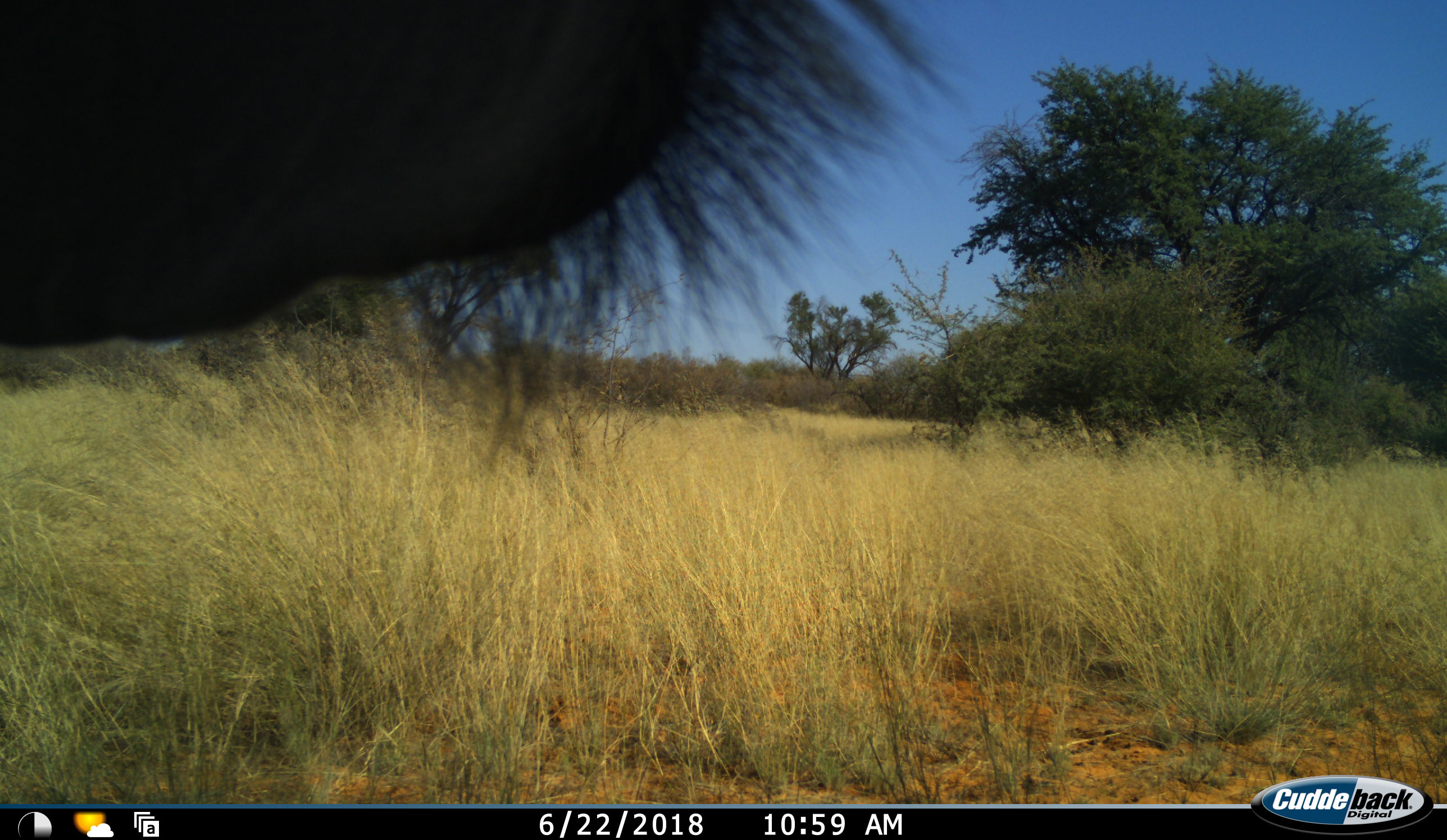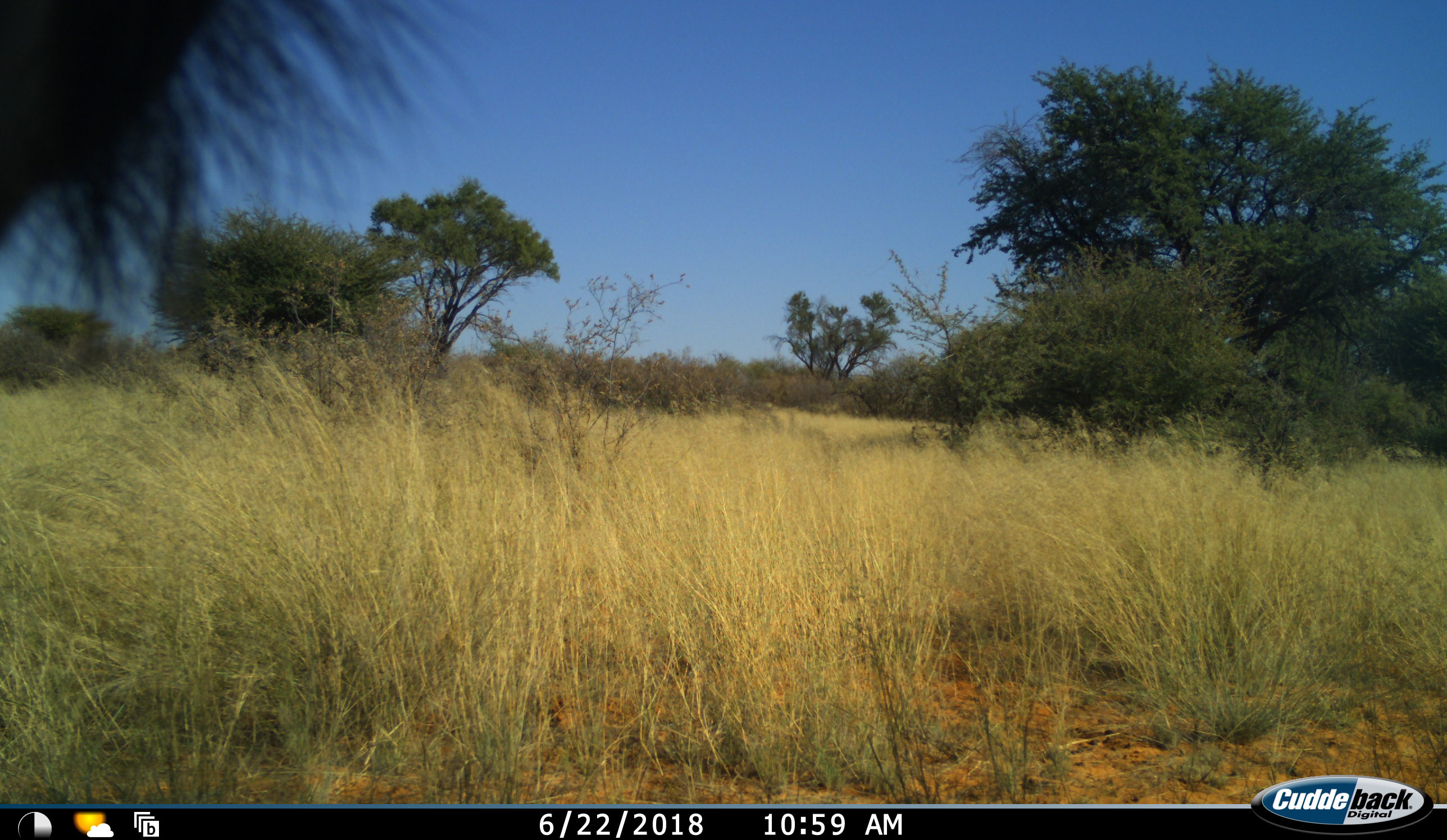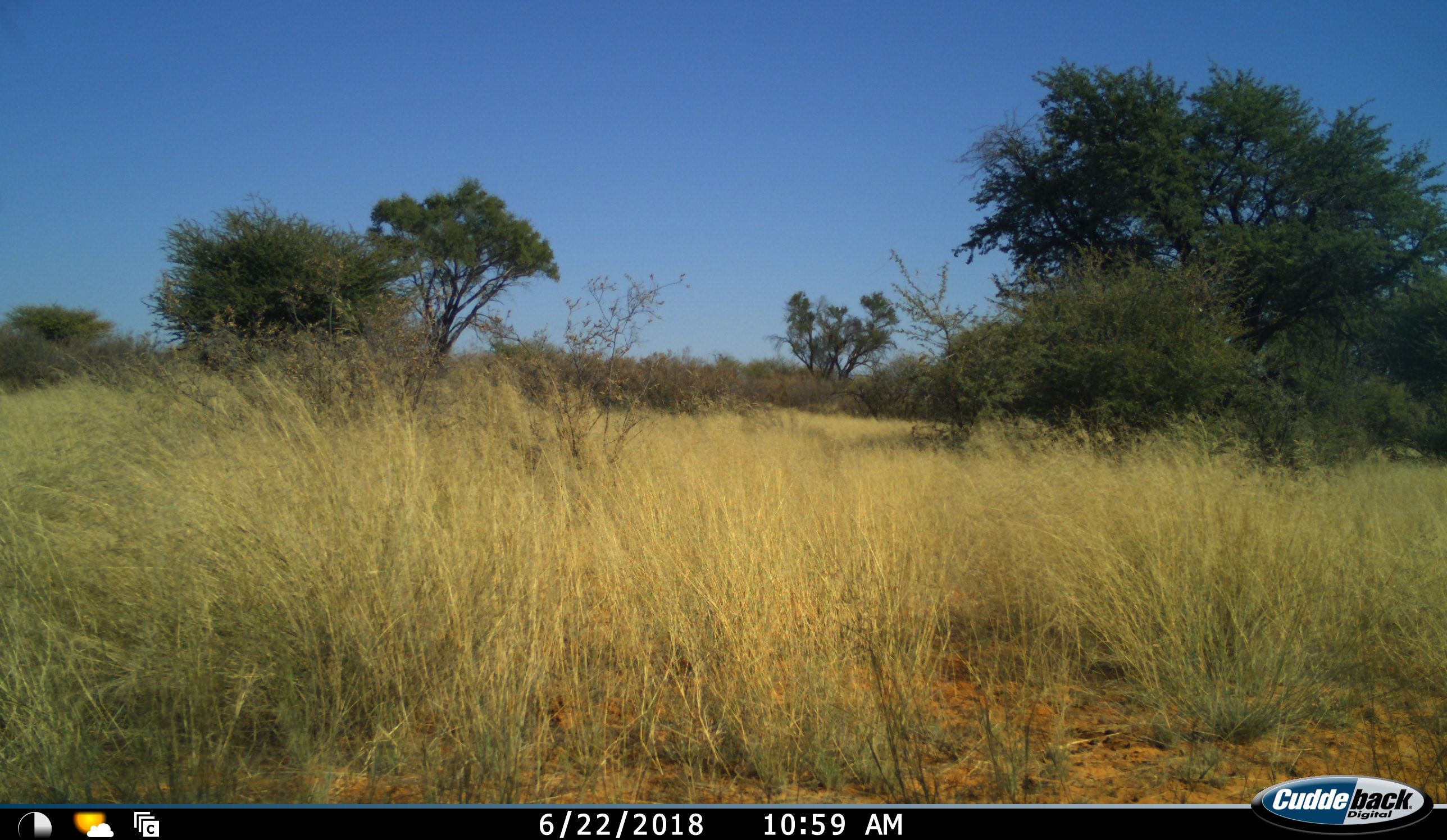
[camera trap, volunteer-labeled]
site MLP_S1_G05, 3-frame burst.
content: unidentified animal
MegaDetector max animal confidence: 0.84